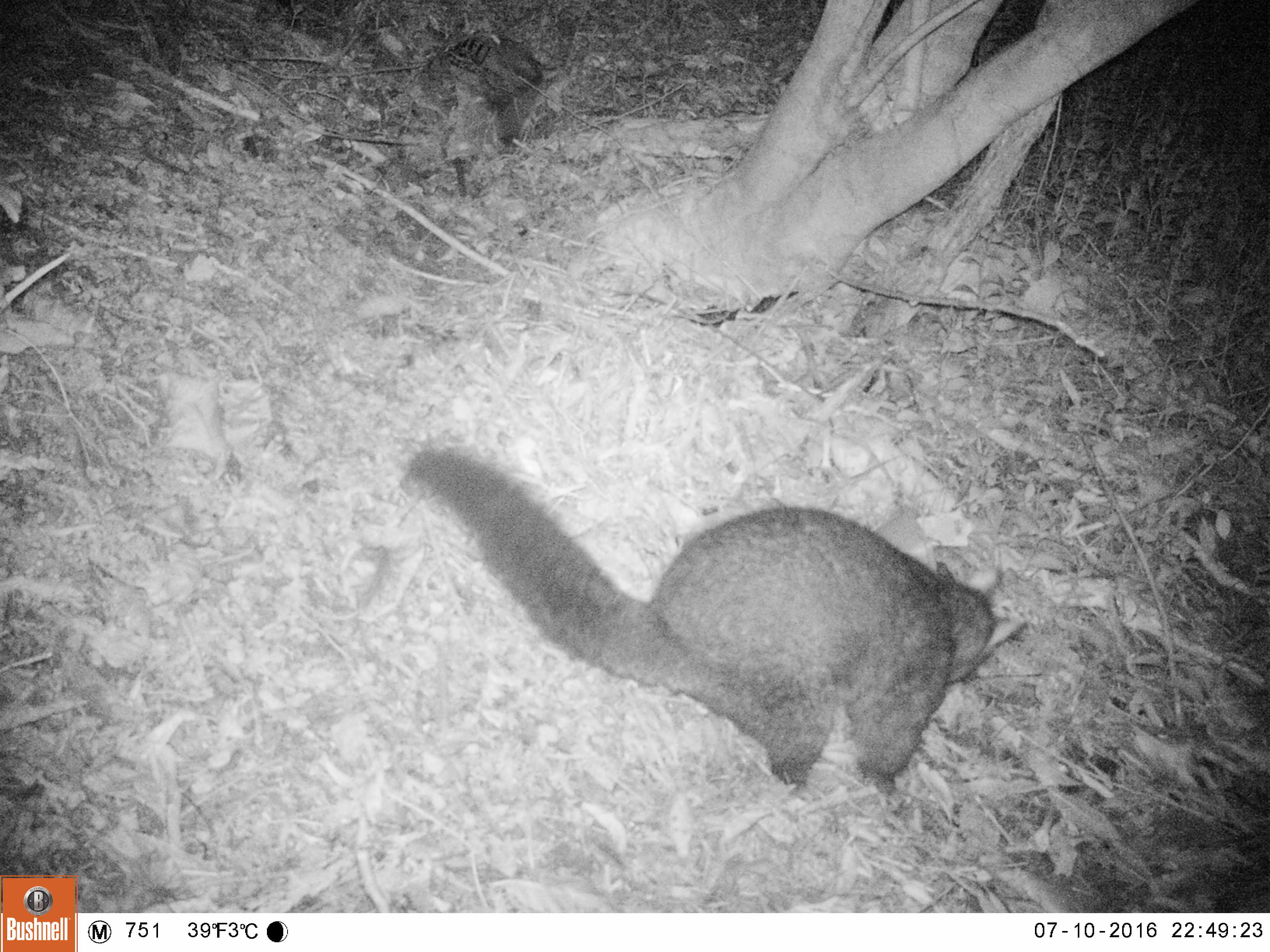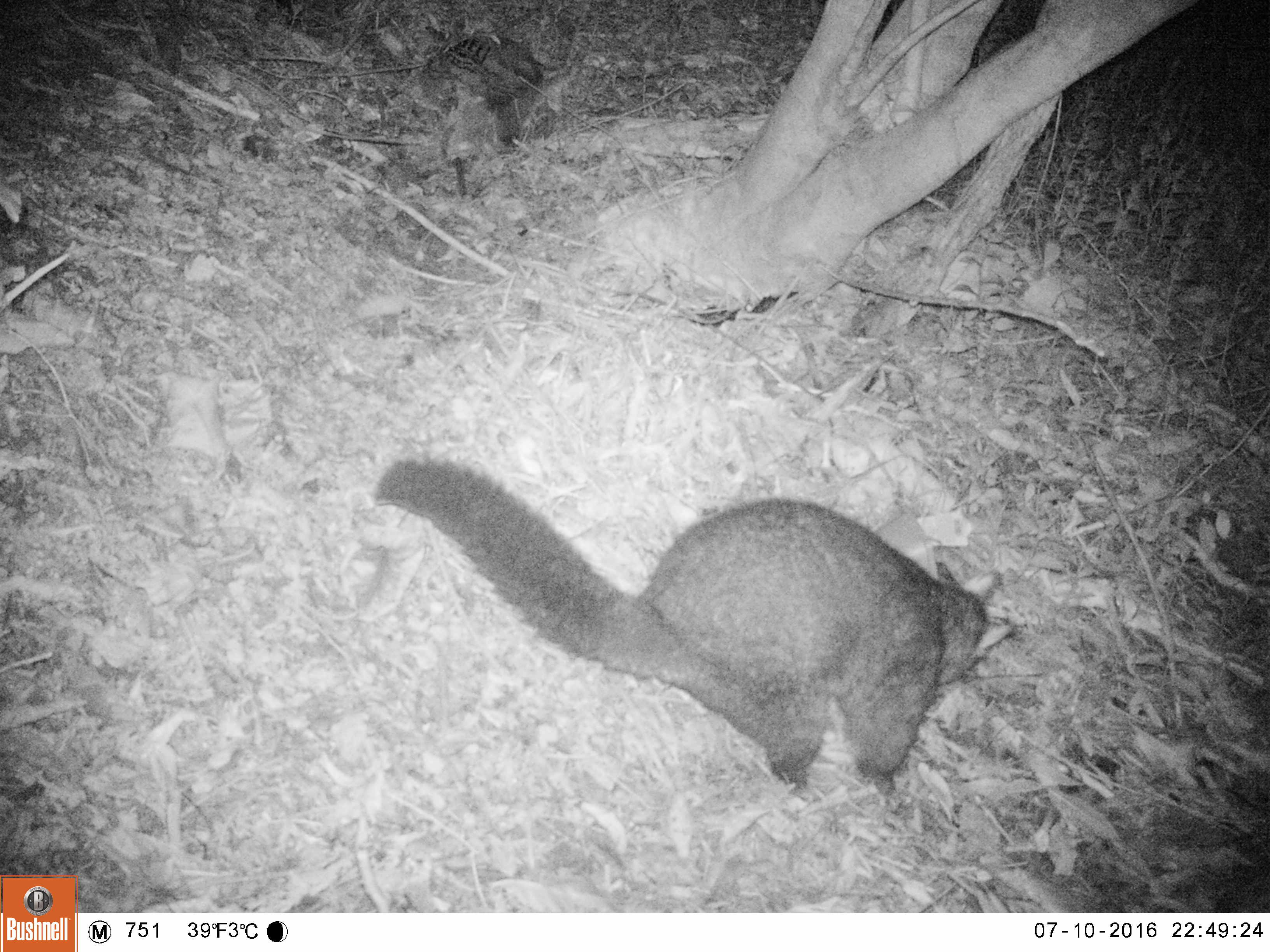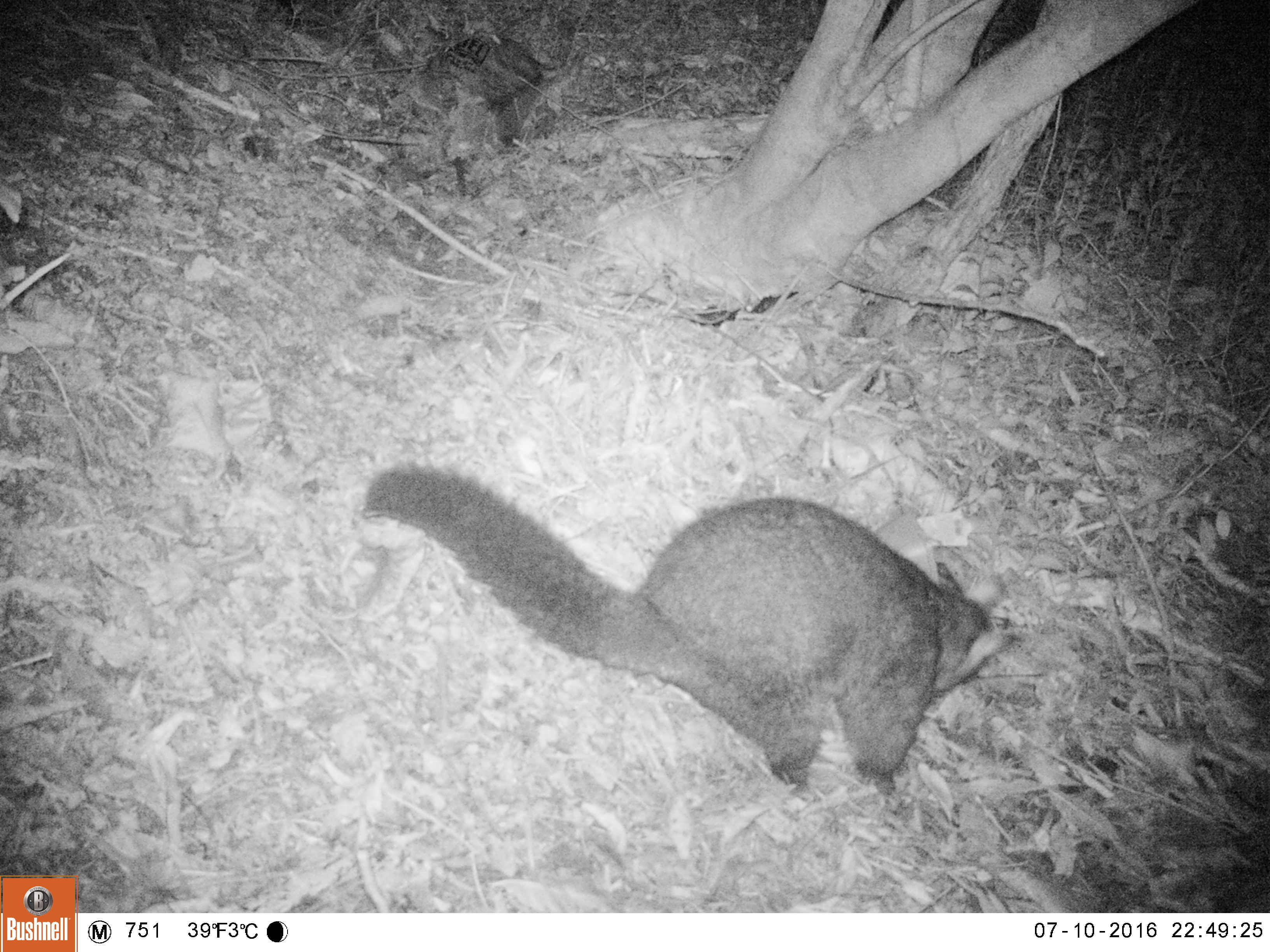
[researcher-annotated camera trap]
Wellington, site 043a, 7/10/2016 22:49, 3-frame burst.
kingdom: Animalia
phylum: Chordata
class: Mammalia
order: Didelphimorphia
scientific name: Didelphimorphia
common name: possum